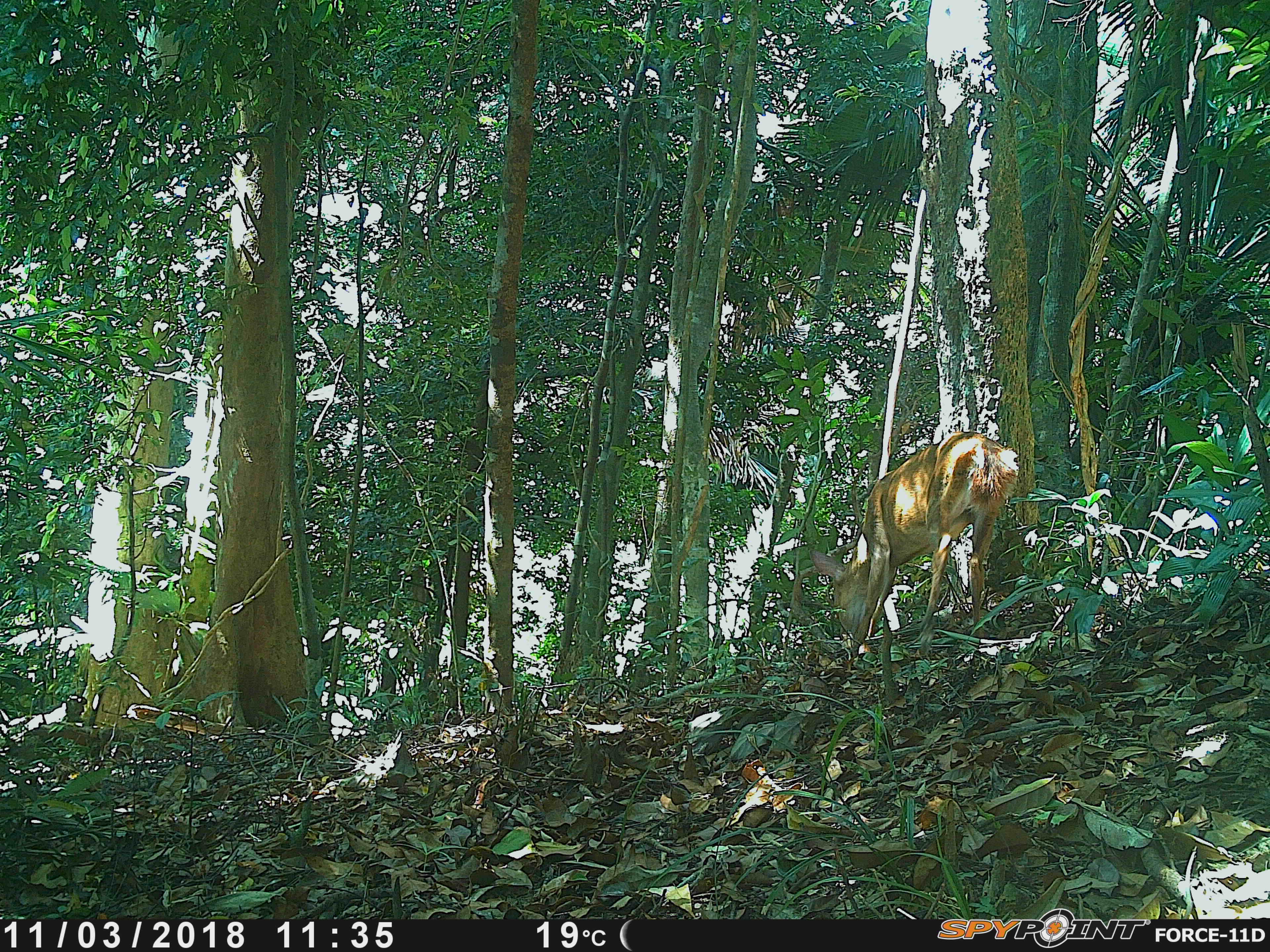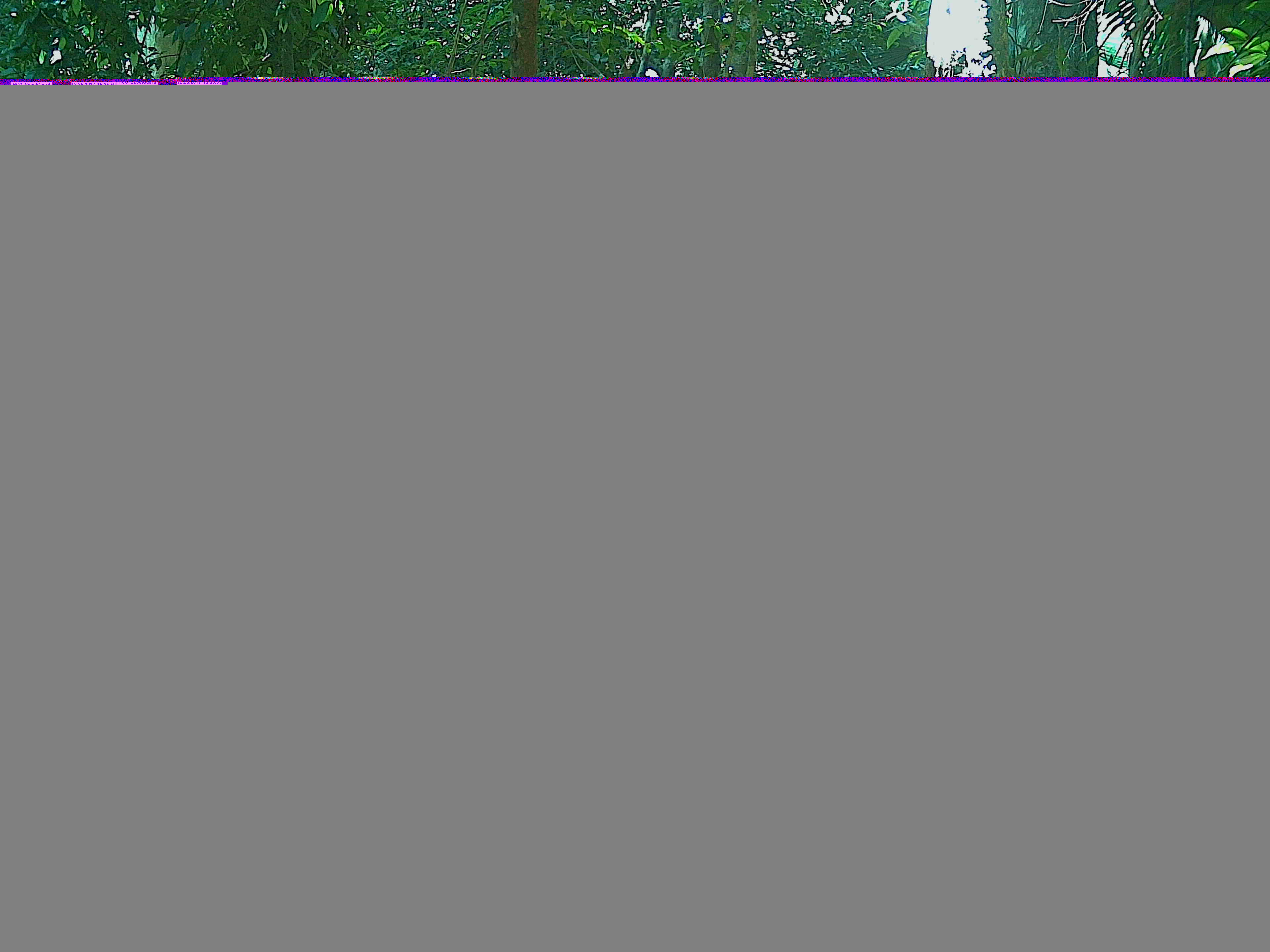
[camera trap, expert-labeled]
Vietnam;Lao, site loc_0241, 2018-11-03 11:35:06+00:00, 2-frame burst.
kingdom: Animalia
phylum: Chordata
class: Mammalia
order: Artiodactyla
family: Cervidae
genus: Muntiacus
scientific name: Muntiacus vuquangensis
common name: large-antlered muntjac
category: large antlered muntjac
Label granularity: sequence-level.